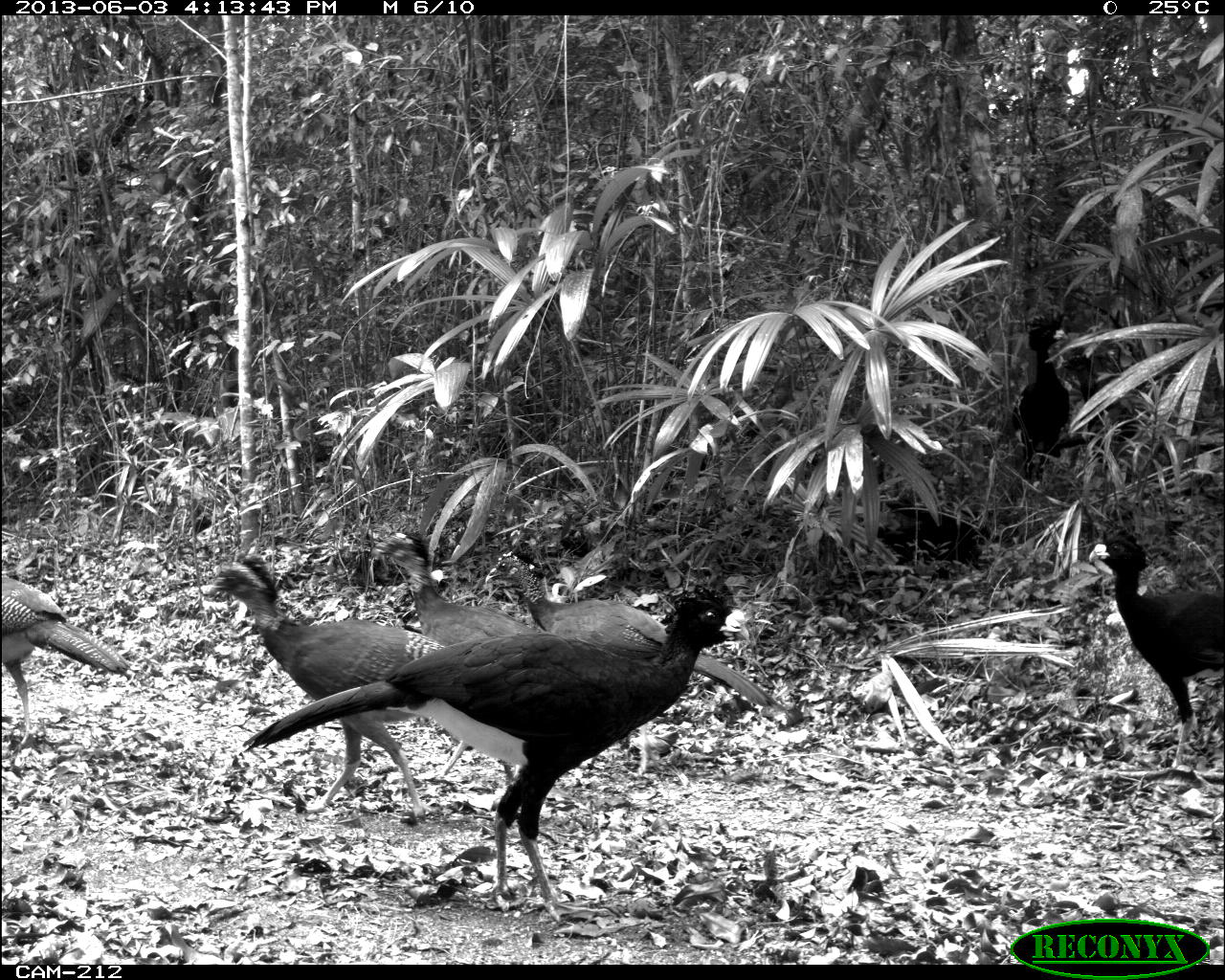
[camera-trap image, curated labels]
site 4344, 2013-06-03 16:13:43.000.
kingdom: Animalia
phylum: Chordata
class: Aves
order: Galliformes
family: Cracidae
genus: Crax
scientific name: Crax rubra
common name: great curassow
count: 6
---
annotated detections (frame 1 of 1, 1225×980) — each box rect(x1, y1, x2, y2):
crax rubra: rect(238, 582, 750, 920); rect(483, 549, 798, 775); rect(209, 552, 445, 817); rect(362, 545, 545, 787); rect(1075, 529, 1225, 789); rect(2, 569, 128, 750); rect(1060, 353, 1222, 455); rect(1012, 311, 1092, 482)